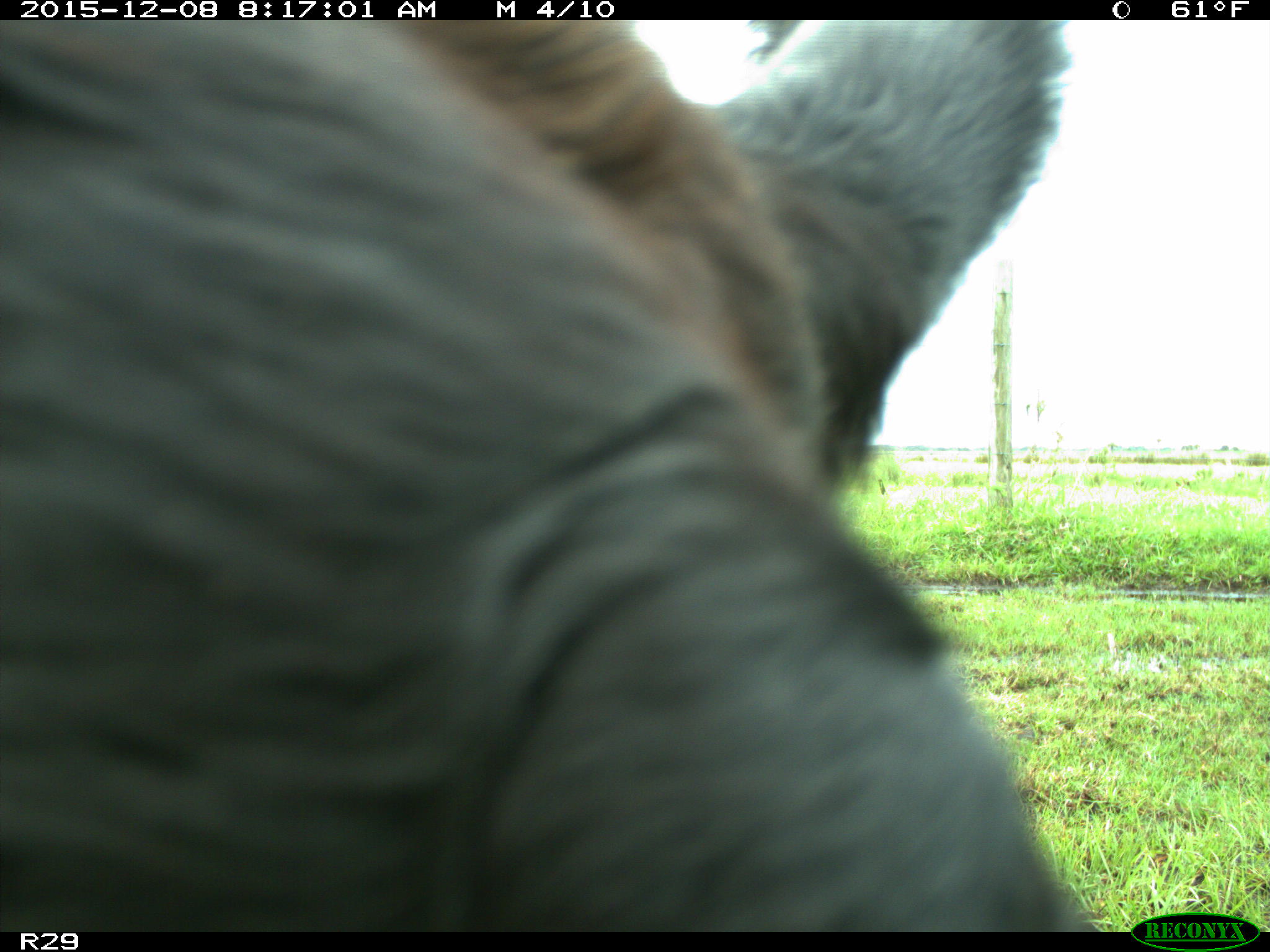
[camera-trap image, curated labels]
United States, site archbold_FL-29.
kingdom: Animalia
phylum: Chordata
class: Mammalia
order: Artiodactyla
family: Bovidae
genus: Bos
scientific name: Bos taurus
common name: domestic cow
Bos taurus (domestic cow).